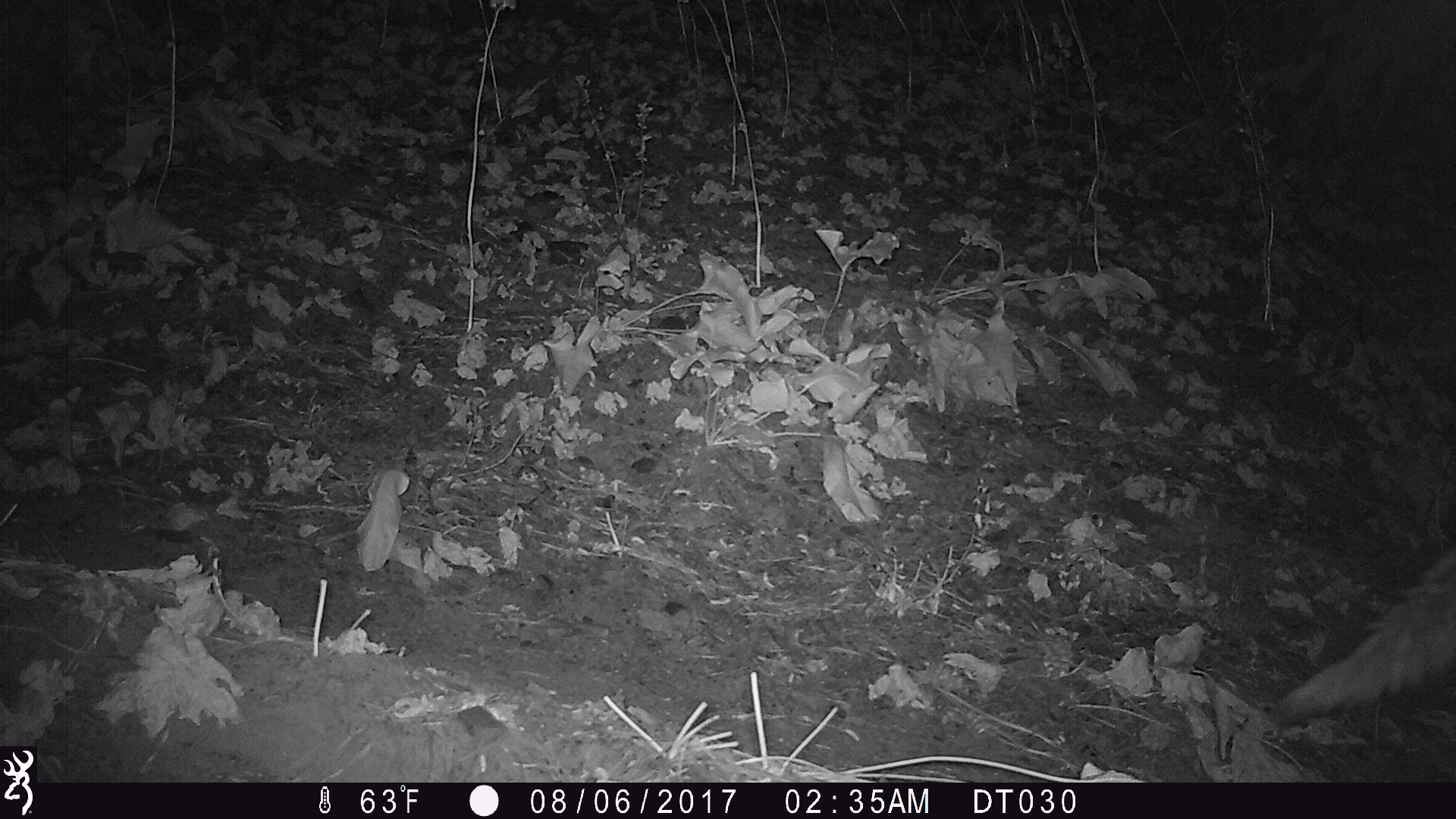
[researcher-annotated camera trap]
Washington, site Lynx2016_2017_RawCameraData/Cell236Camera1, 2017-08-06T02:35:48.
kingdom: Animalia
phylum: Chordata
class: Mammalia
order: Carnivora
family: Canidae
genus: Canis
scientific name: Canis latrans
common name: coyote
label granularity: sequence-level